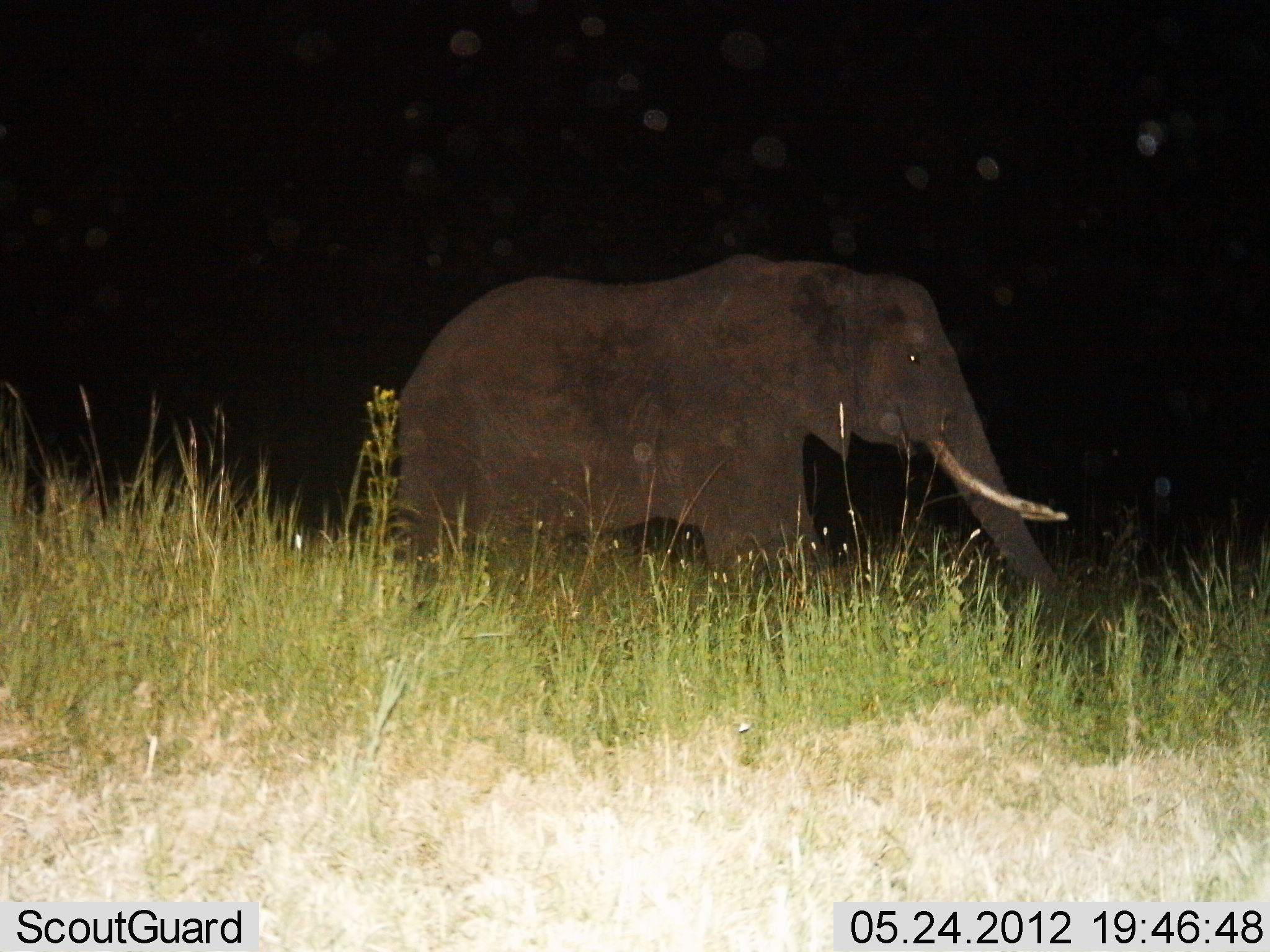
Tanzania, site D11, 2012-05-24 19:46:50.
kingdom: Animalia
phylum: Chordata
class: Mammalia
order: Proboscidea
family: Elephantidae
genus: Loxodonta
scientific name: Loxodonta africana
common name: african bush elephant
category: elephant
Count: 1.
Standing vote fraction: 70%.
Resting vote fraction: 0%.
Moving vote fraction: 30%.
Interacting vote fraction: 0%.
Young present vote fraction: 0%.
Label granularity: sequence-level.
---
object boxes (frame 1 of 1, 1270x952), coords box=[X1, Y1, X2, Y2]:
animal: box=[384, 253, 1069, 633]